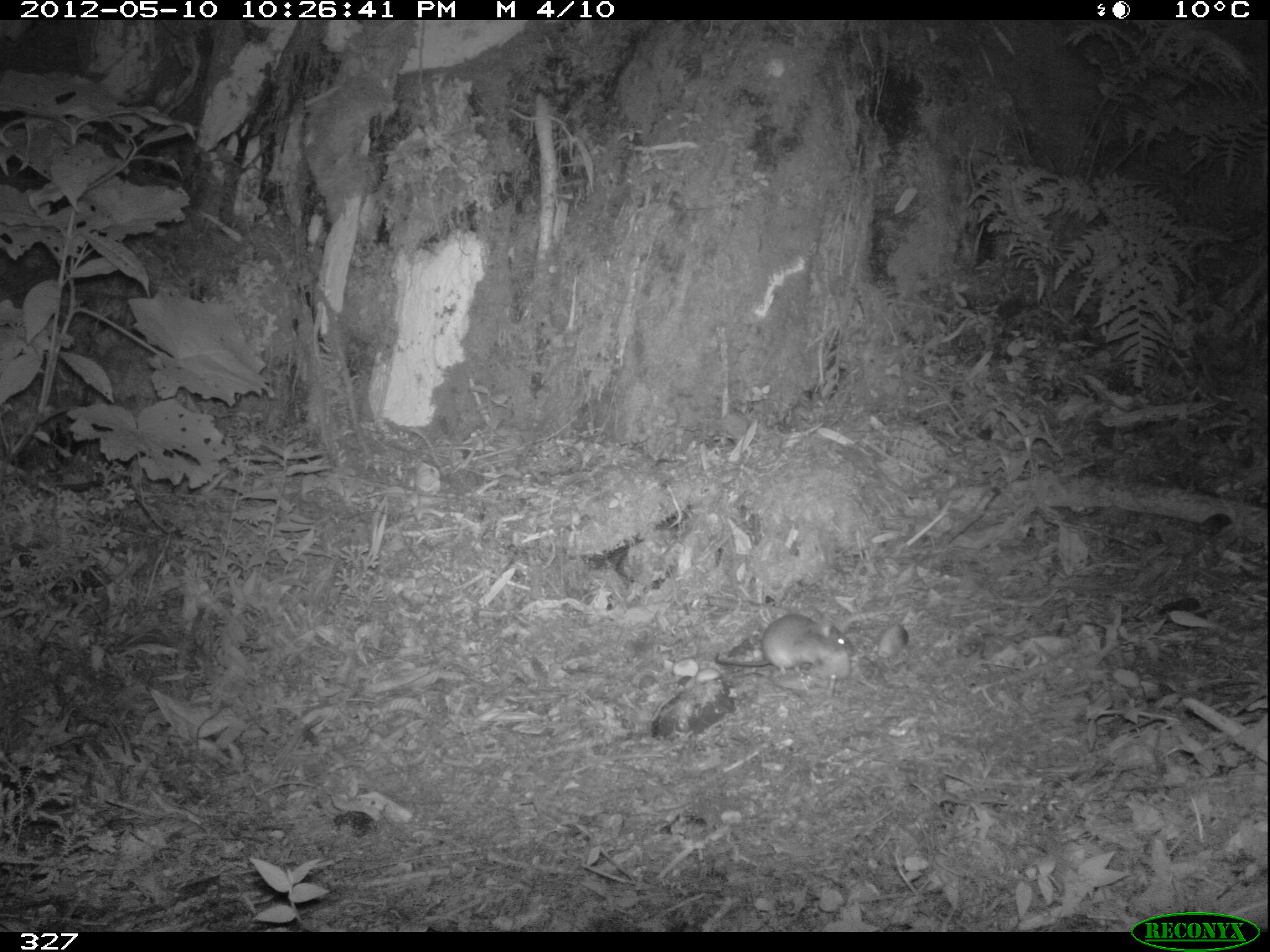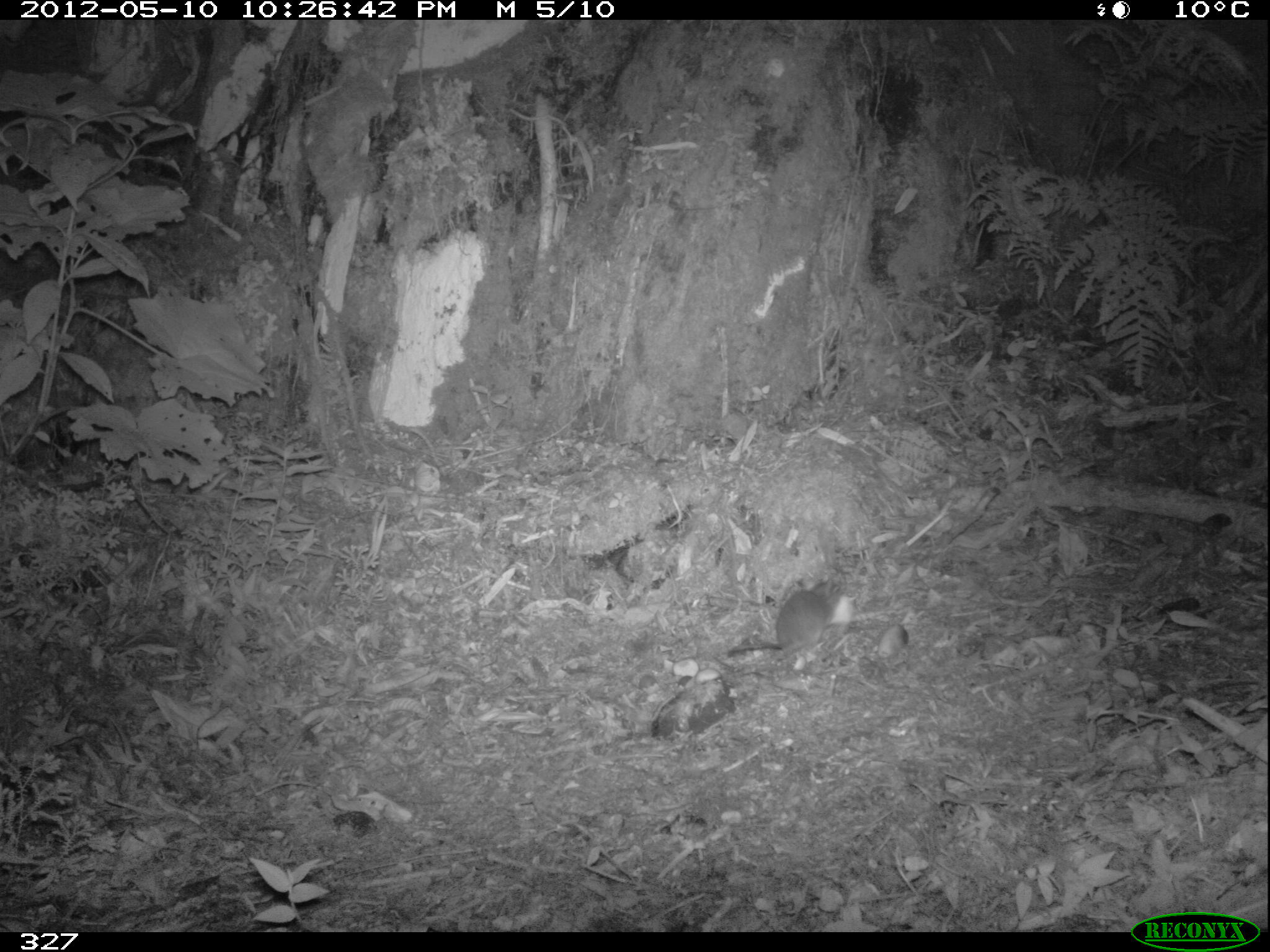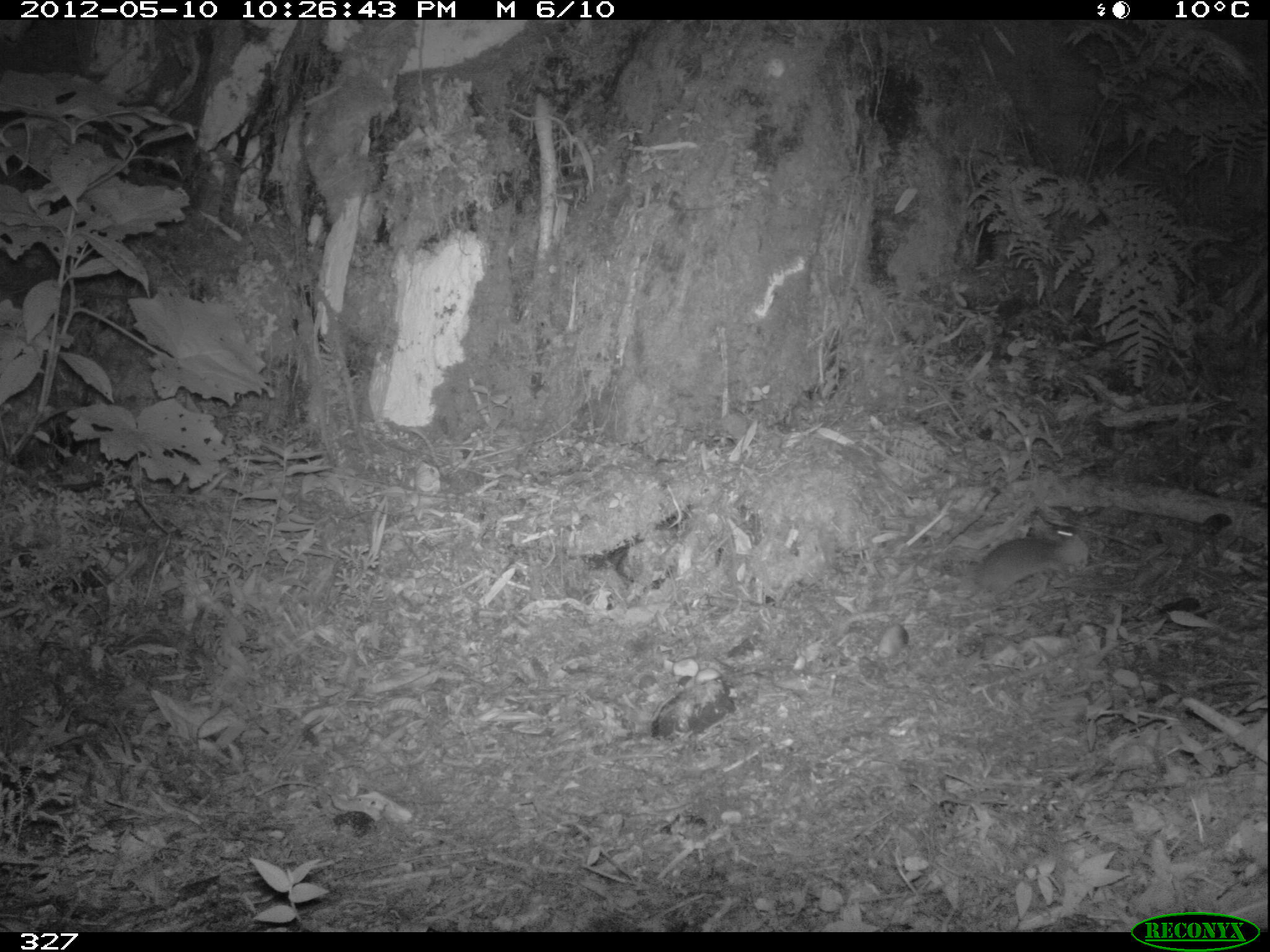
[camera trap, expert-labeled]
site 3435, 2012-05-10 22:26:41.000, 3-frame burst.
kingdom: Animalia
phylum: Chordata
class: Mammalia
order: Rodentia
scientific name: Rodentia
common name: rodents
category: unknown rodent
Unknown rodent (rodents) (Rodentia).